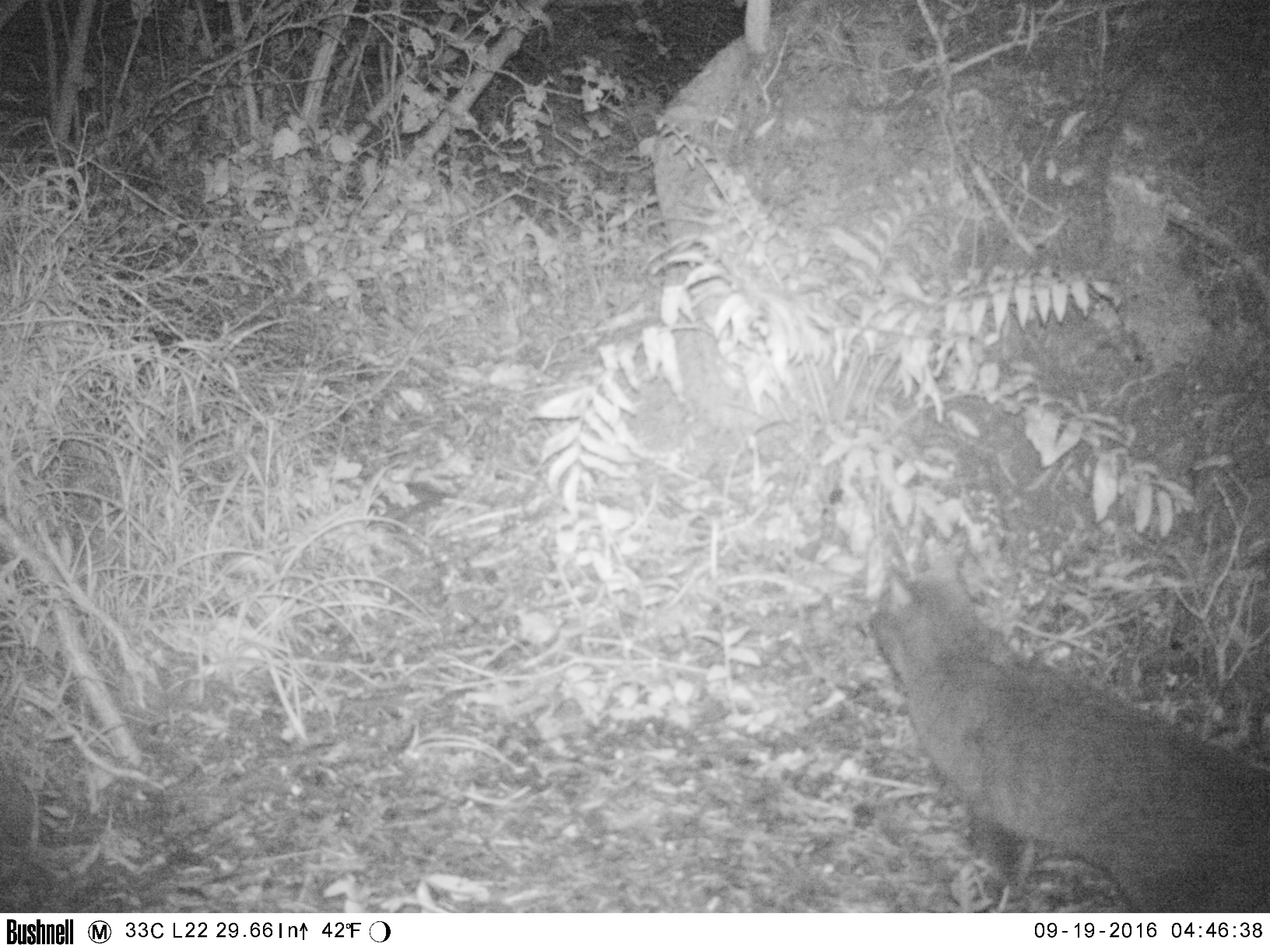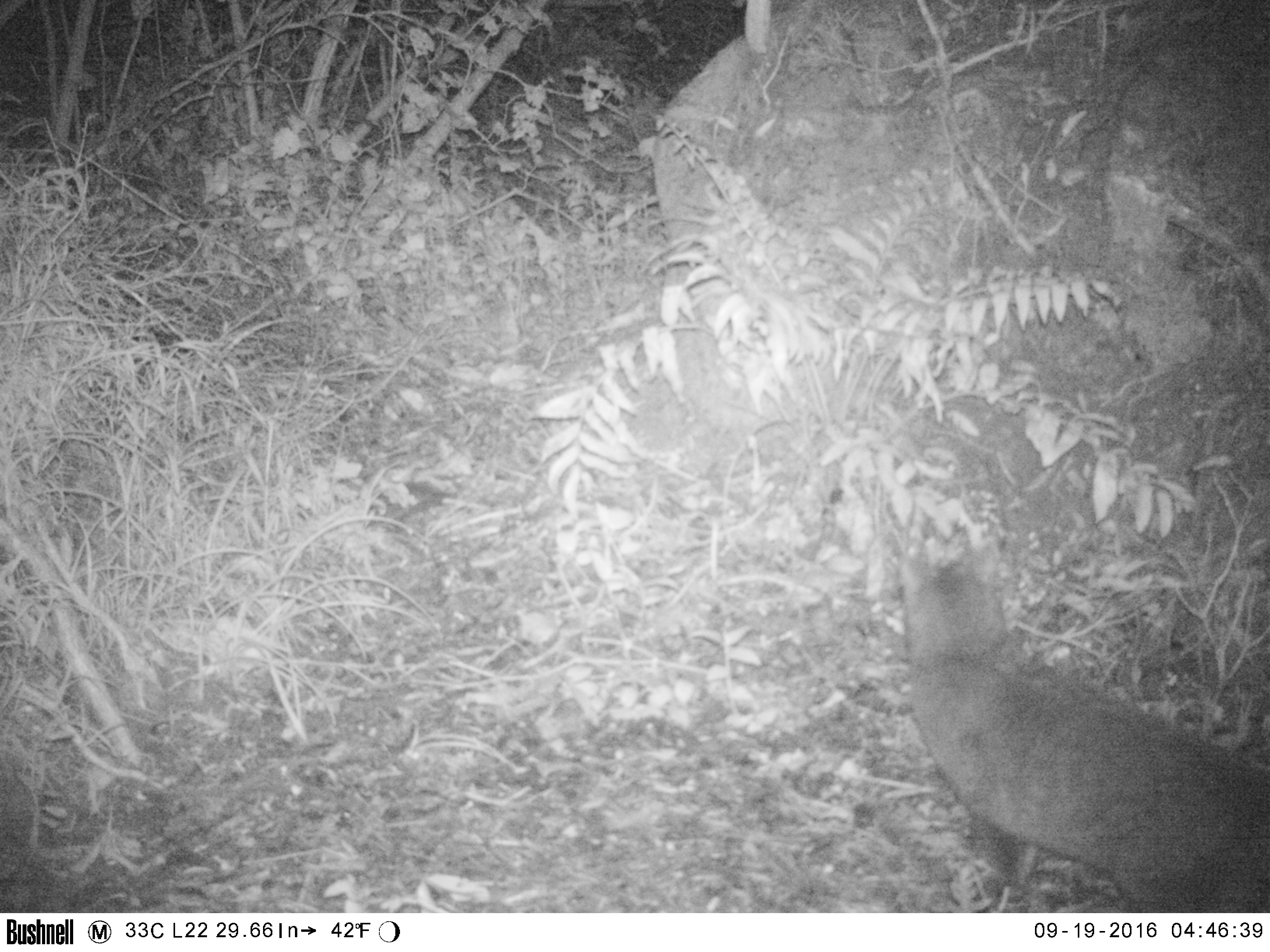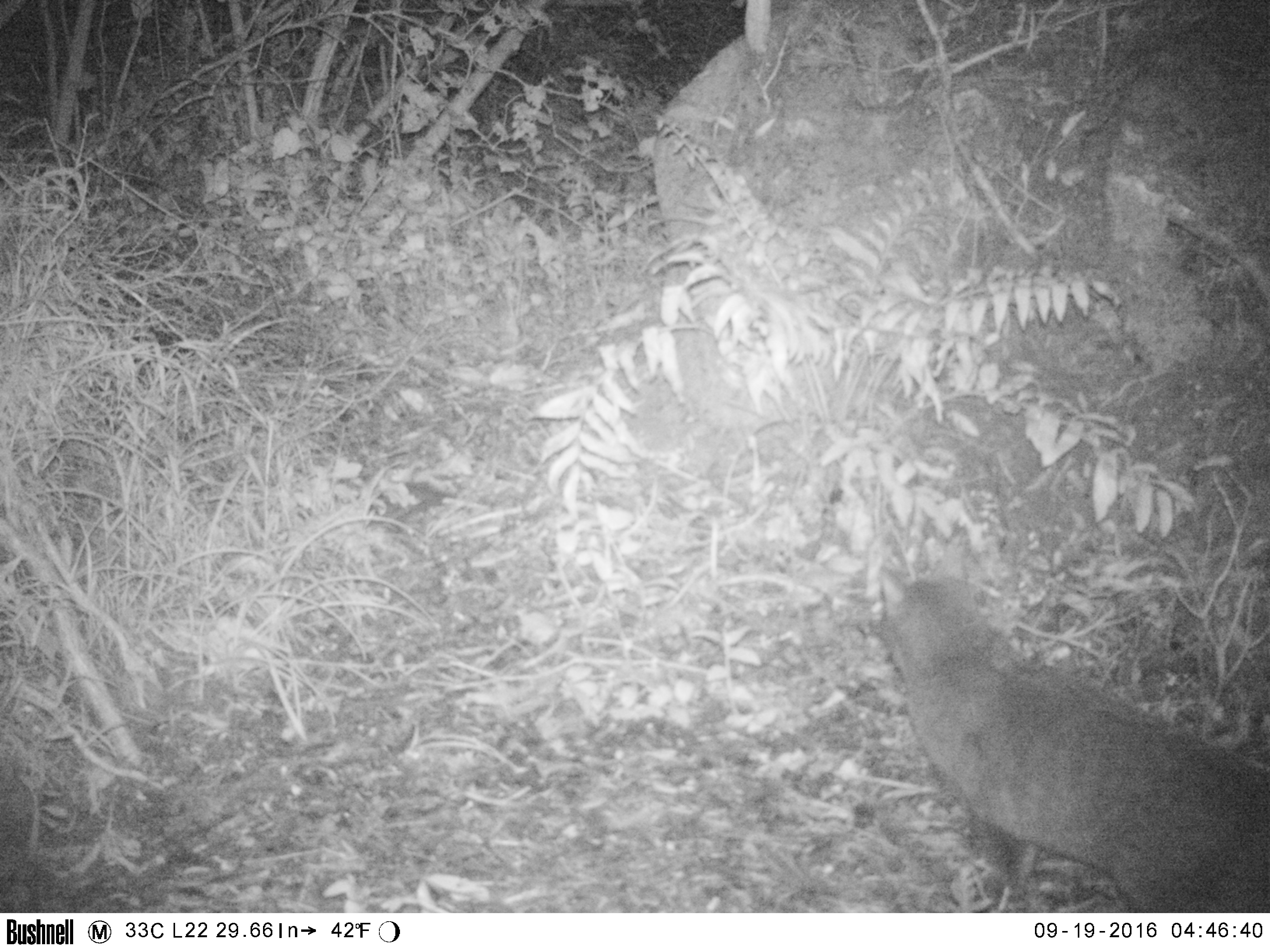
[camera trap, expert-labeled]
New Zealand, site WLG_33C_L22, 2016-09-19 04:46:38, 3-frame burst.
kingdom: Animalia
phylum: Chordata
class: Mammalia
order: Carnivora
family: Felidae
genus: Felis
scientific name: Felis catus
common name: domestic cat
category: cat